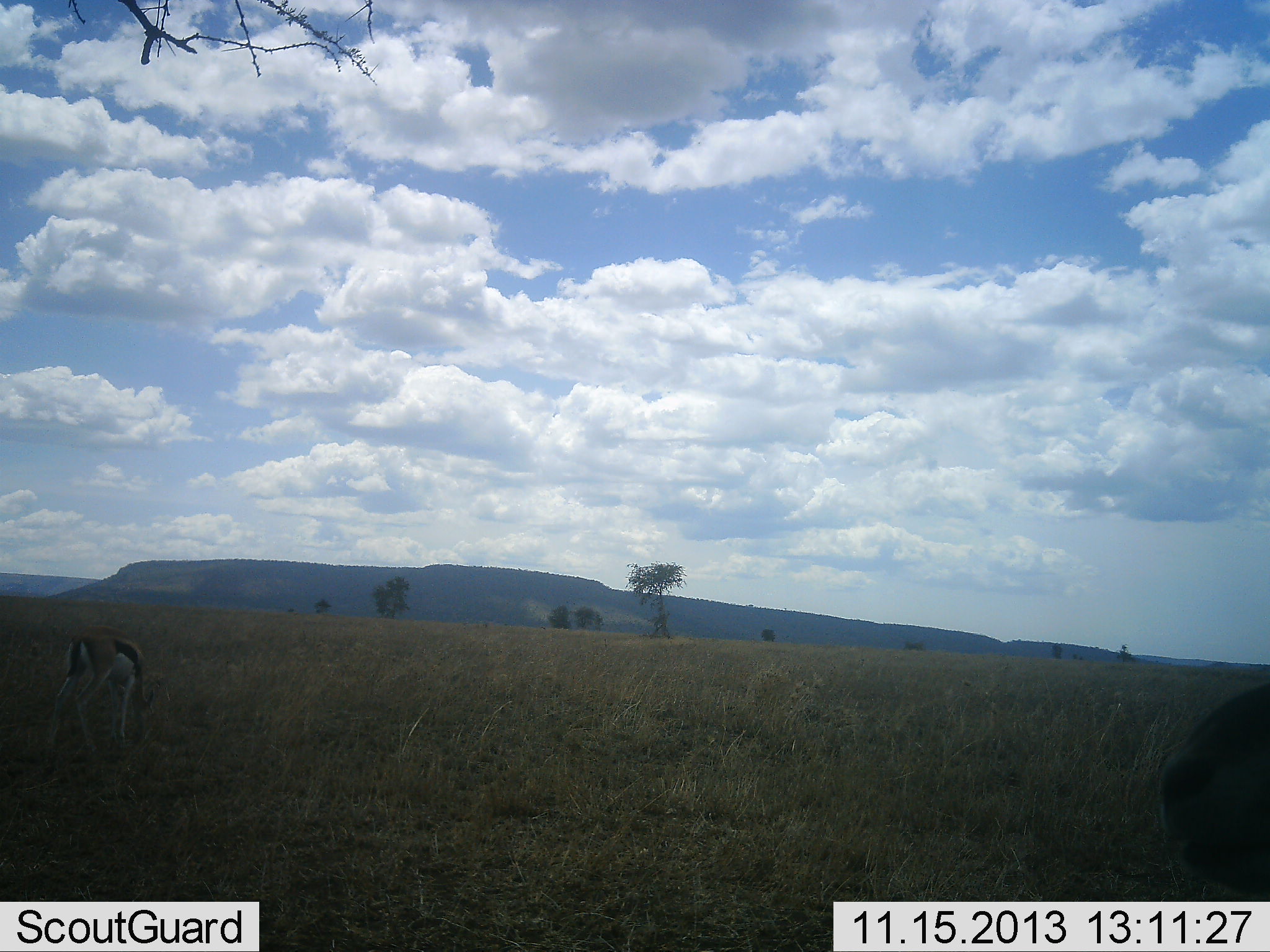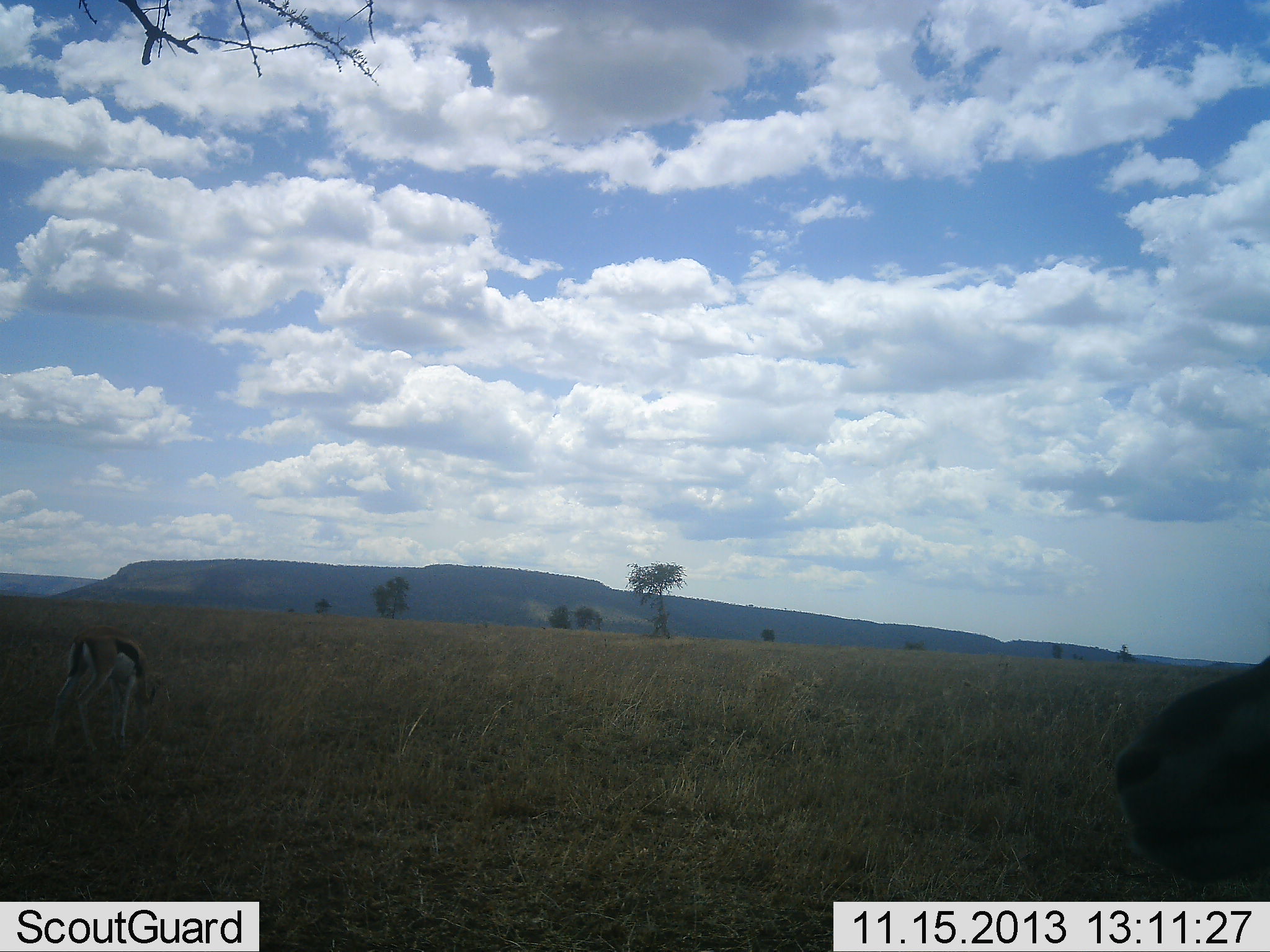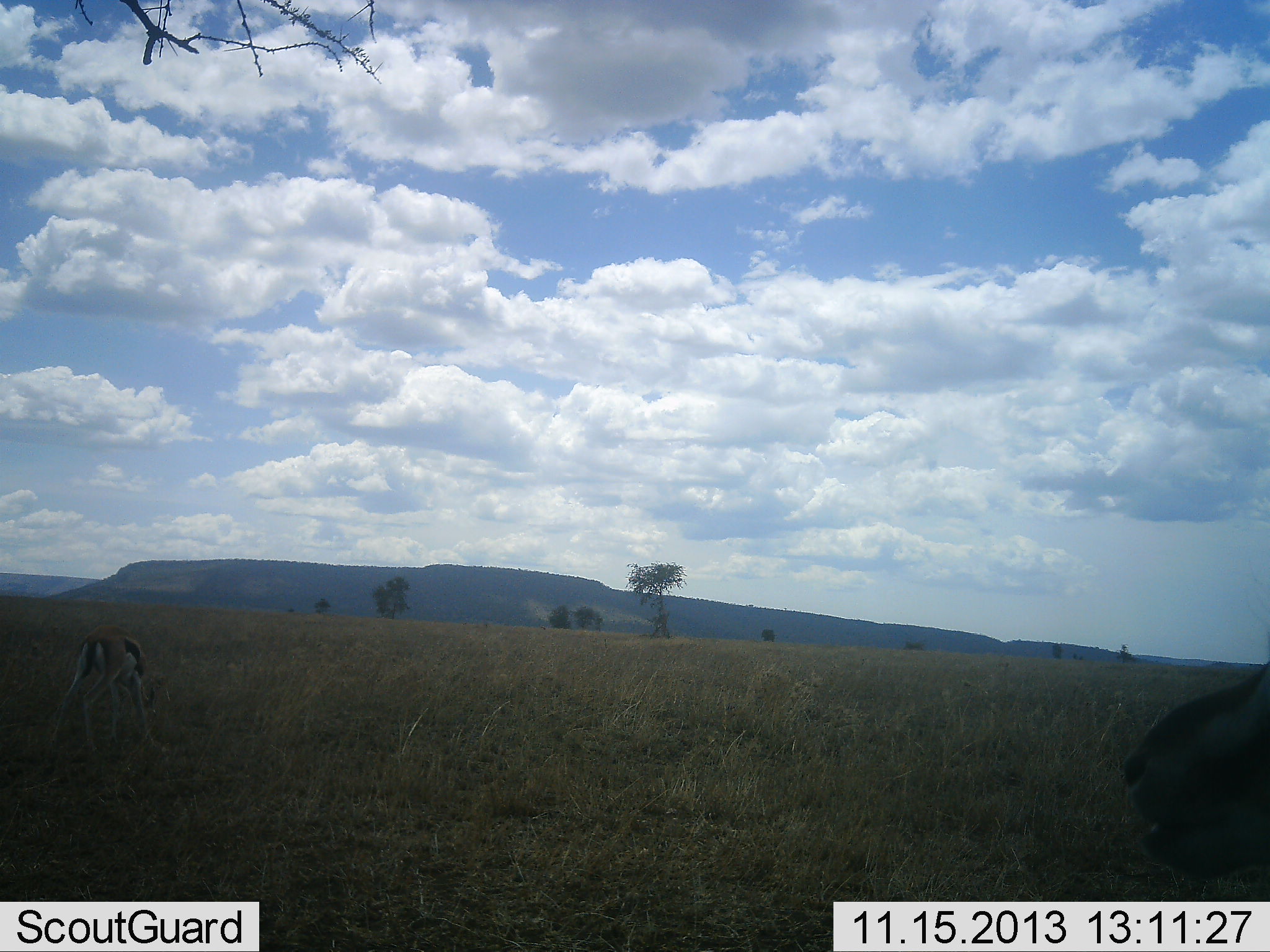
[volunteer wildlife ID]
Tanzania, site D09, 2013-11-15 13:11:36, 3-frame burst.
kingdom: Animalia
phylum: Chordata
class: Mammalia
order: Artiodactyla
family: Bovidae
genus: Eudorcas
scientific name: Eudorcas thomsonii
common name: thomson's gazelle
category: gazellethomsons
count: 2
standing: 30%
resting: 20%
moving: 10%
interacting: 0%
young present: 10%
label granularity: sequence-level